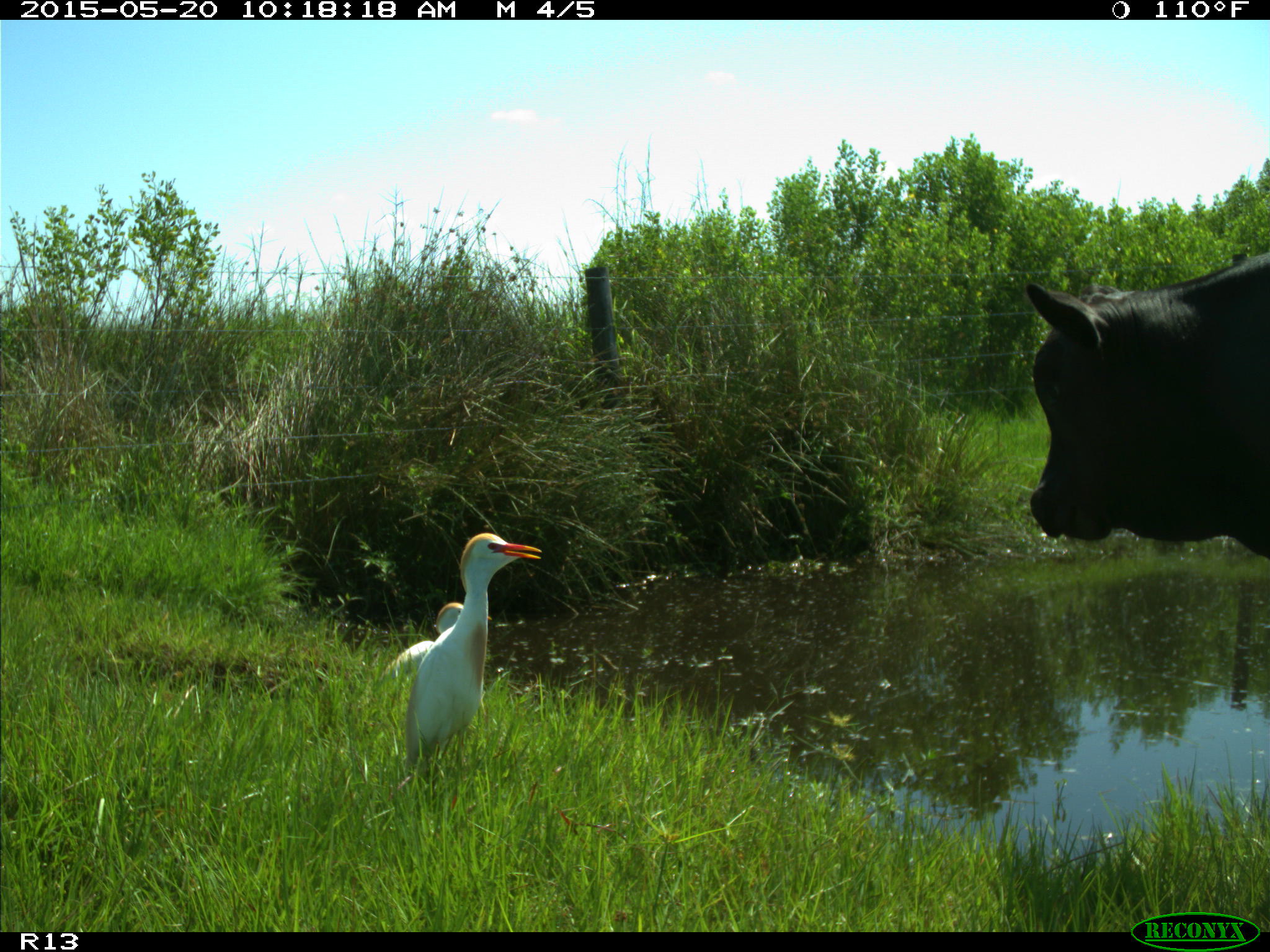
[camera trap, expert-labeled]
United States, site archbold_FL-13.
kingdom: Animalia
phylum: Chordata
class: Mammalia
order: Artiodactyla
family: Bovidae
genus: Bos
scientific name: Bos taurus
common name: domestic cow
Bos taurus (domestic cow).